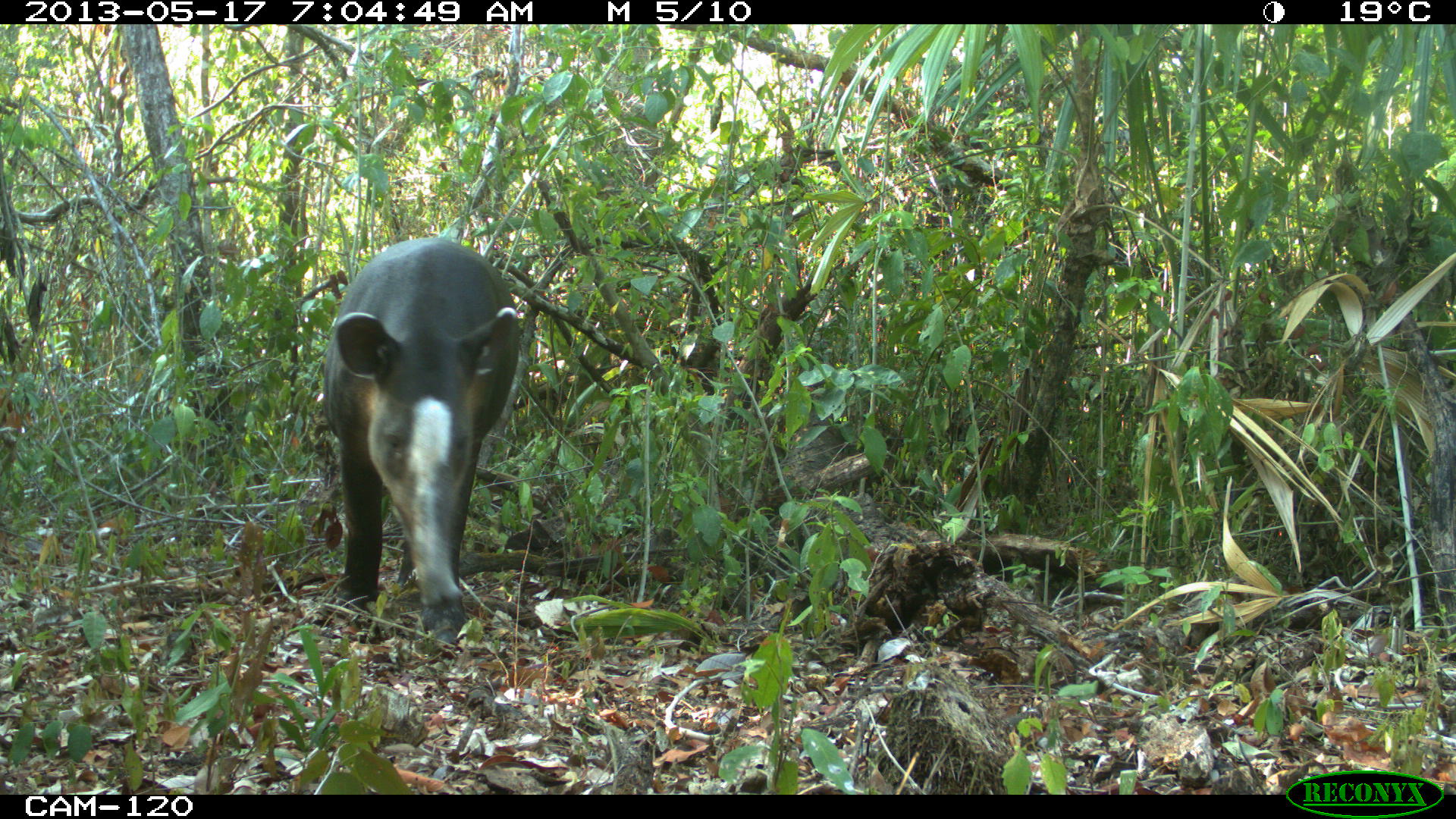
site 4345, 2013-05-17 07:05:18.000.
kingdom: Animalia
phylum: Chordata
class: Mammalia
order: Perissodactyla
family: Tapiridae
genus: Tapirus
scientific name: Tapirus bairdii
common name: baird's tapir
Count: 1.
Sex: female.